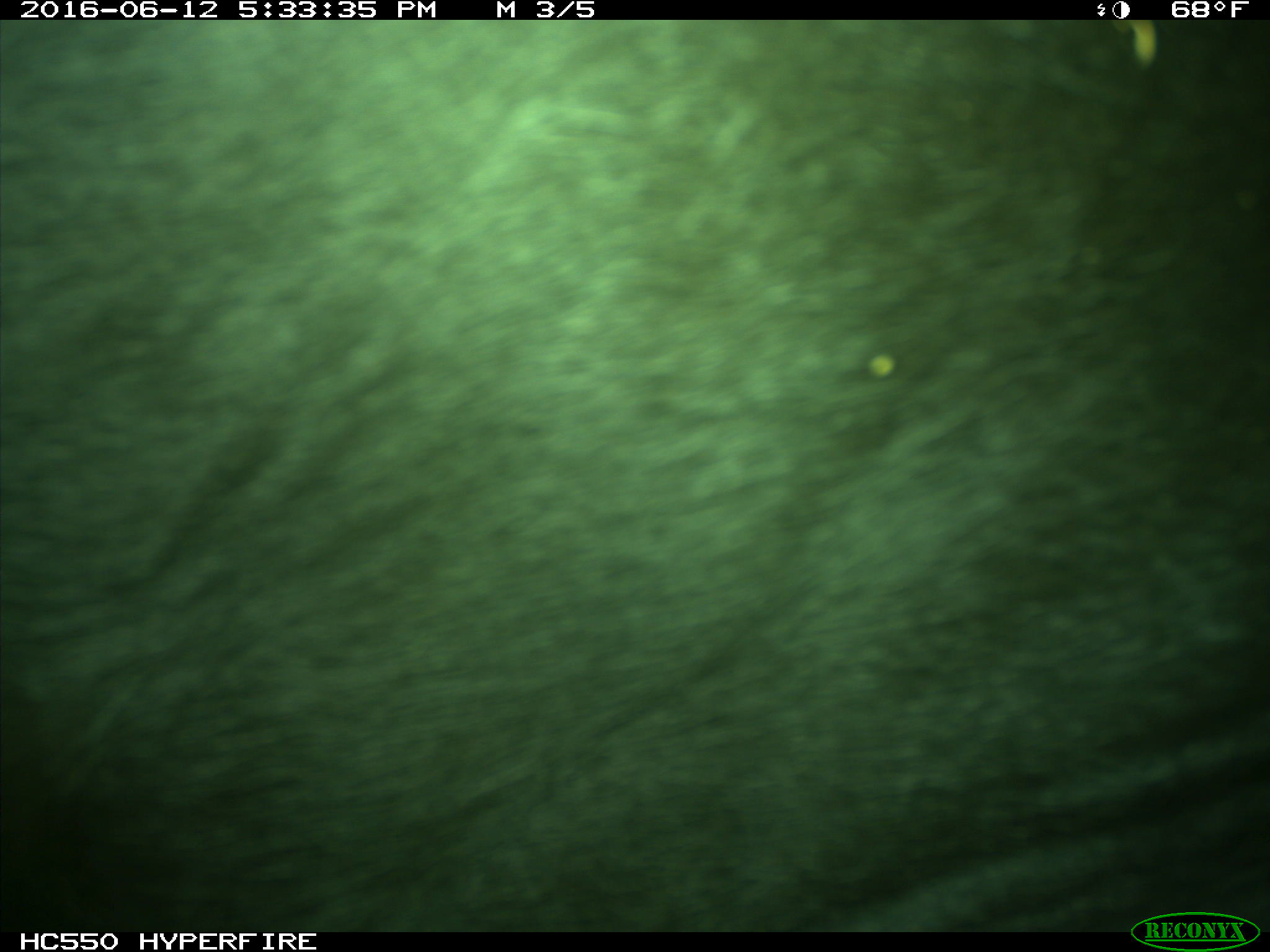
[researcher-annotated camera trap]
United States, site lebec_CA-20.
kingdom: Animalia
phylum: Chordata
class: Mammalia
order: Artiodactyla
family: Bovidae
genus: Bos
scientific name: Bos taurus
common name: domestic cow